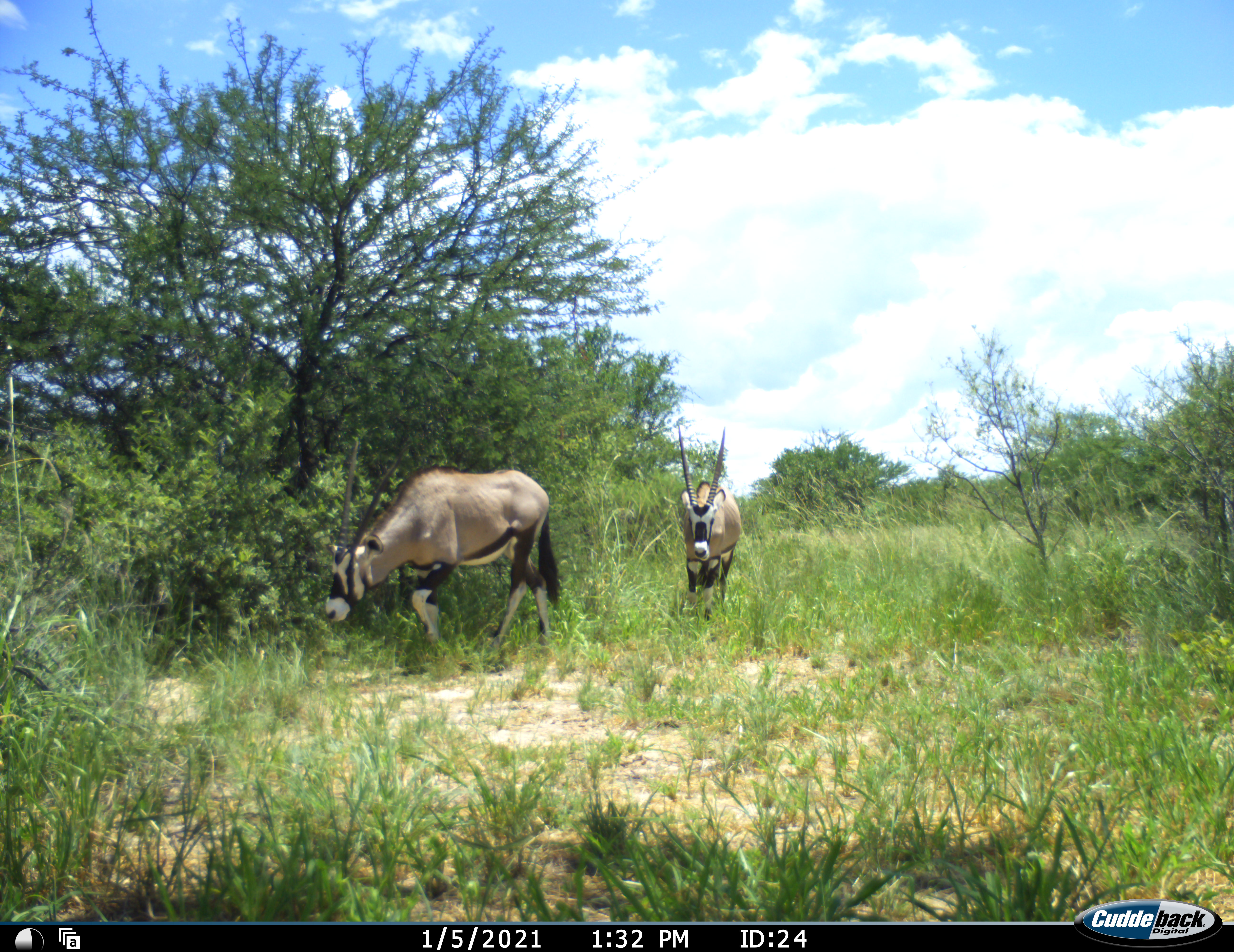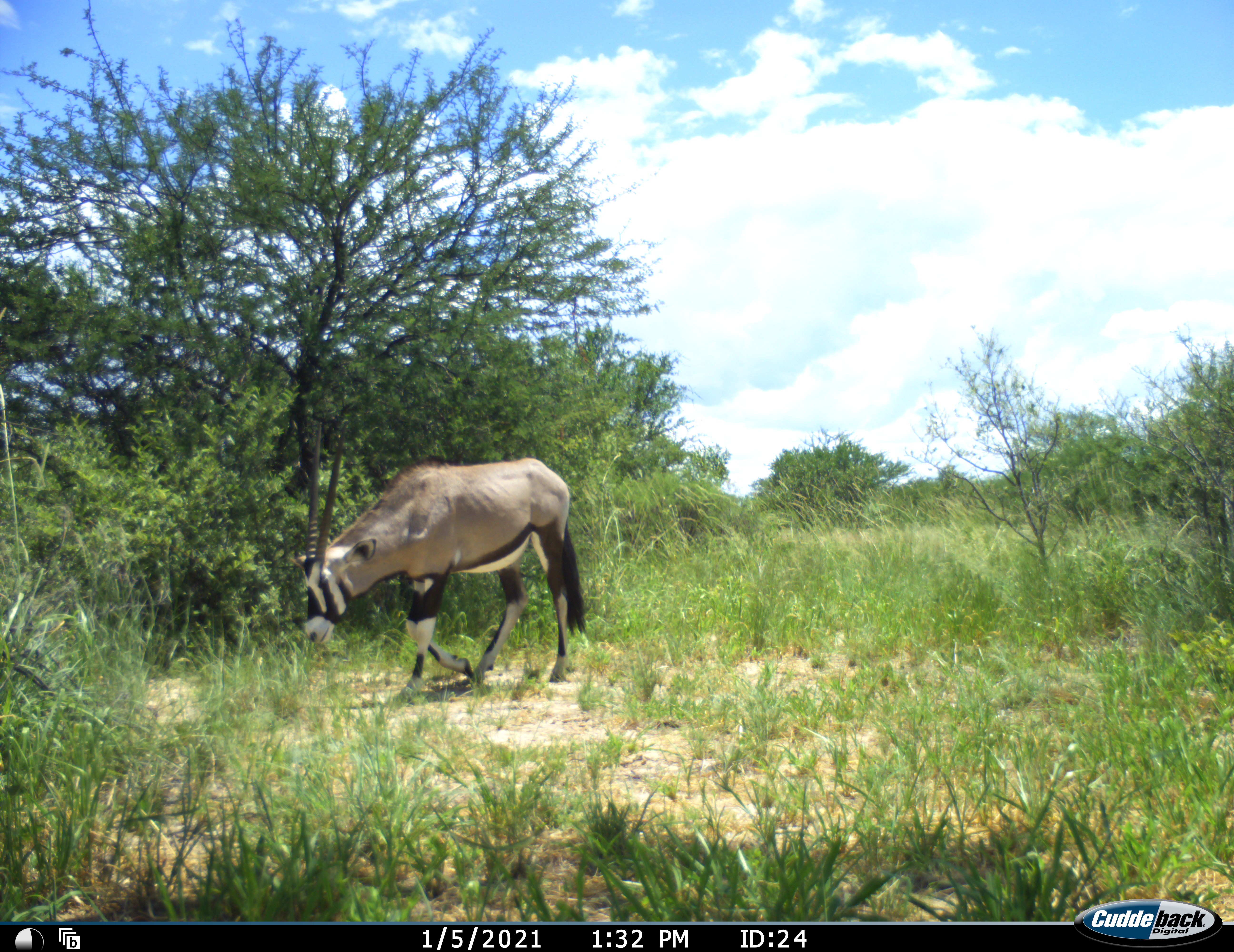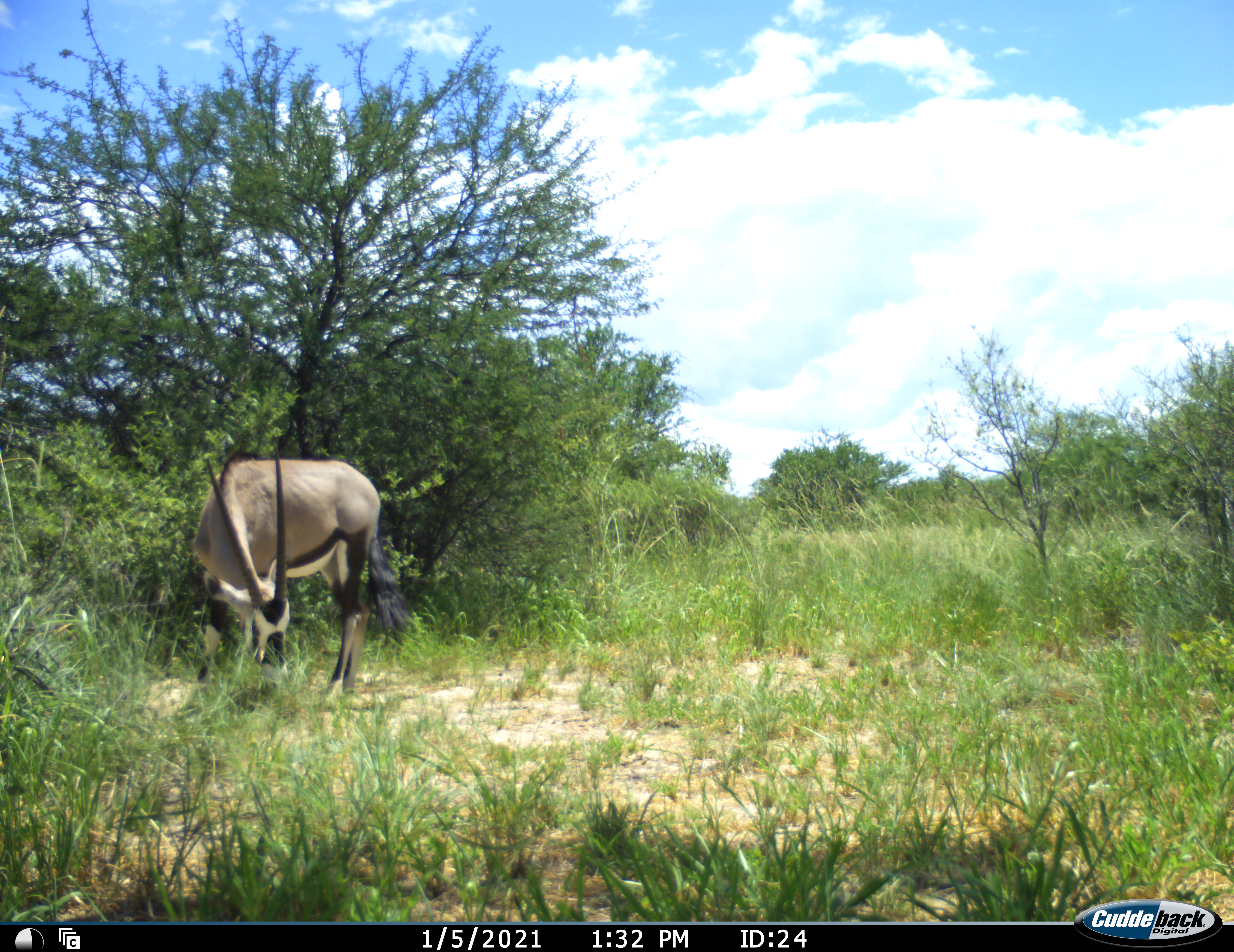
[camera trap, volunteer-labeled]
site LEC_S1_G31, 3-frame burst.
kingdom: Animalia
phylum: Chordata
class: Mammalia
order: Artiodactyla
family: Bovidae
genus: Oryx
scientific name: Oryx gazella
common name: gemsbok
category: oryx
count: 2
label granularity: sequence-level